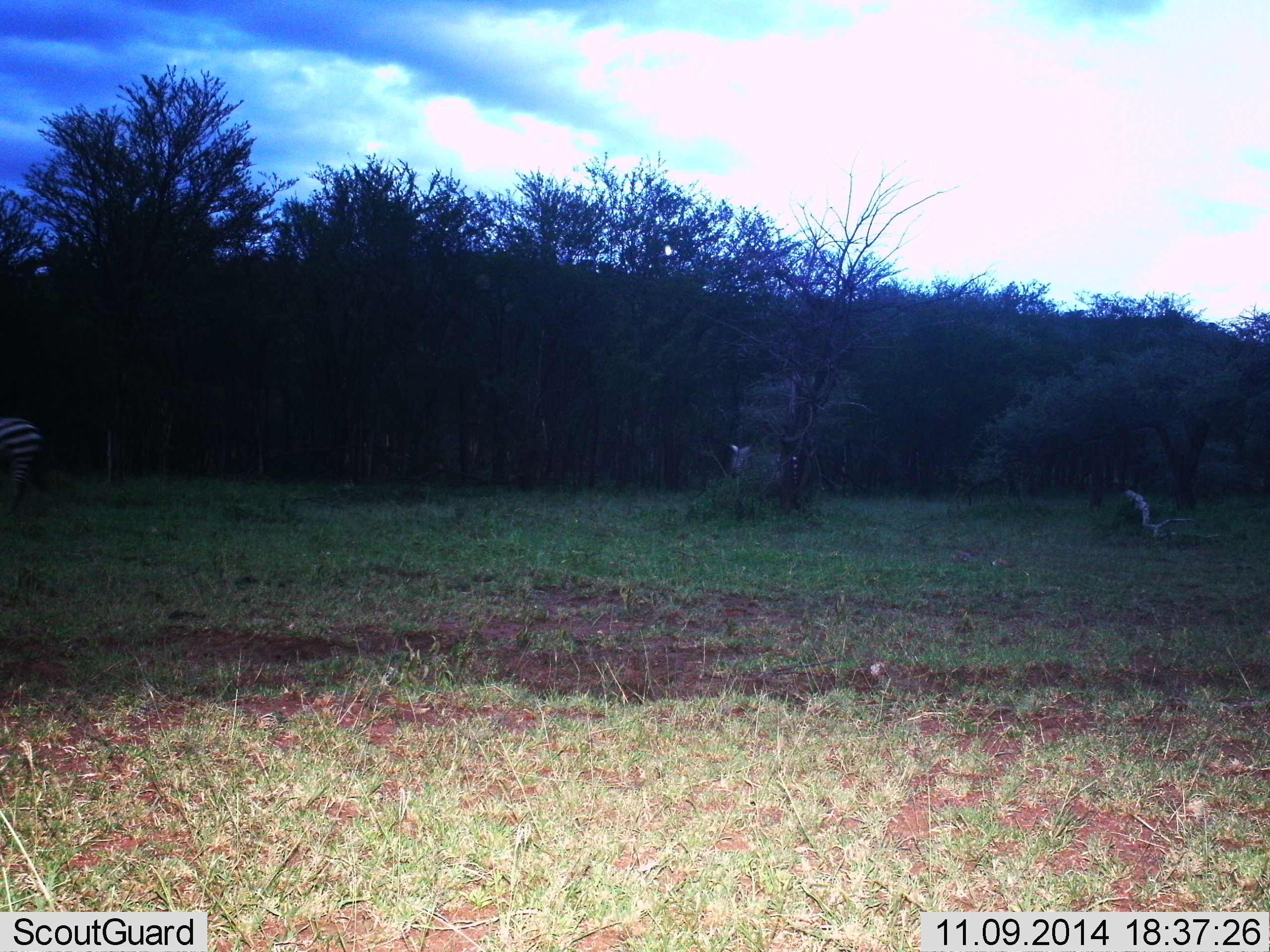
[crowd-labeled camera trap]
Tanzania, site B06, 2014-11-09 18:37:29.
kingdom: Animalia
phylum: Chordata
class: Mammalia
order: Perissodactyla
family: Equidae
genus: Equus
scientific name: Equus quagga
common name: plains zebra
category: zebra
Zebra (plains zebra) (Equus quagga), count 1. Behavior (volunteer vote fractions): standing 80%, resting 10%, moving 10%, interacting 0%. Young present (vote fraction): 0%. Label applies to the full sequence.